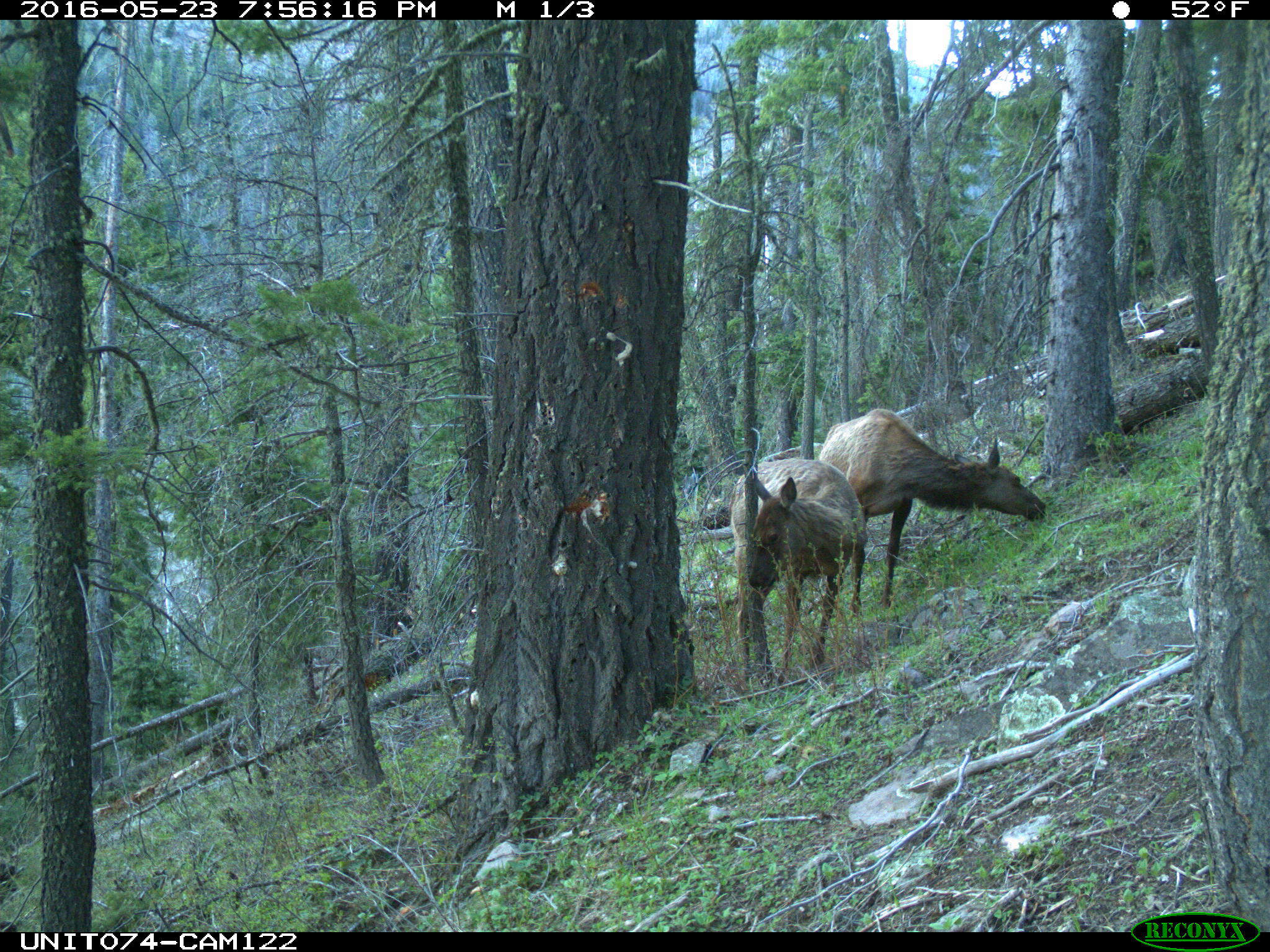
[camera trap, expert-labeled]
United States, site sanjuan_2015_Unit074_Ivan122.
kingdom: Animalia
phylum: Chordata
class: Mammalia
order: Artiodactyla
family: Cervidae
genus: Cervus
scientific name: Cervus elaphus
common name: red deer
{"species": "Cervus elaphus (red deer)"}